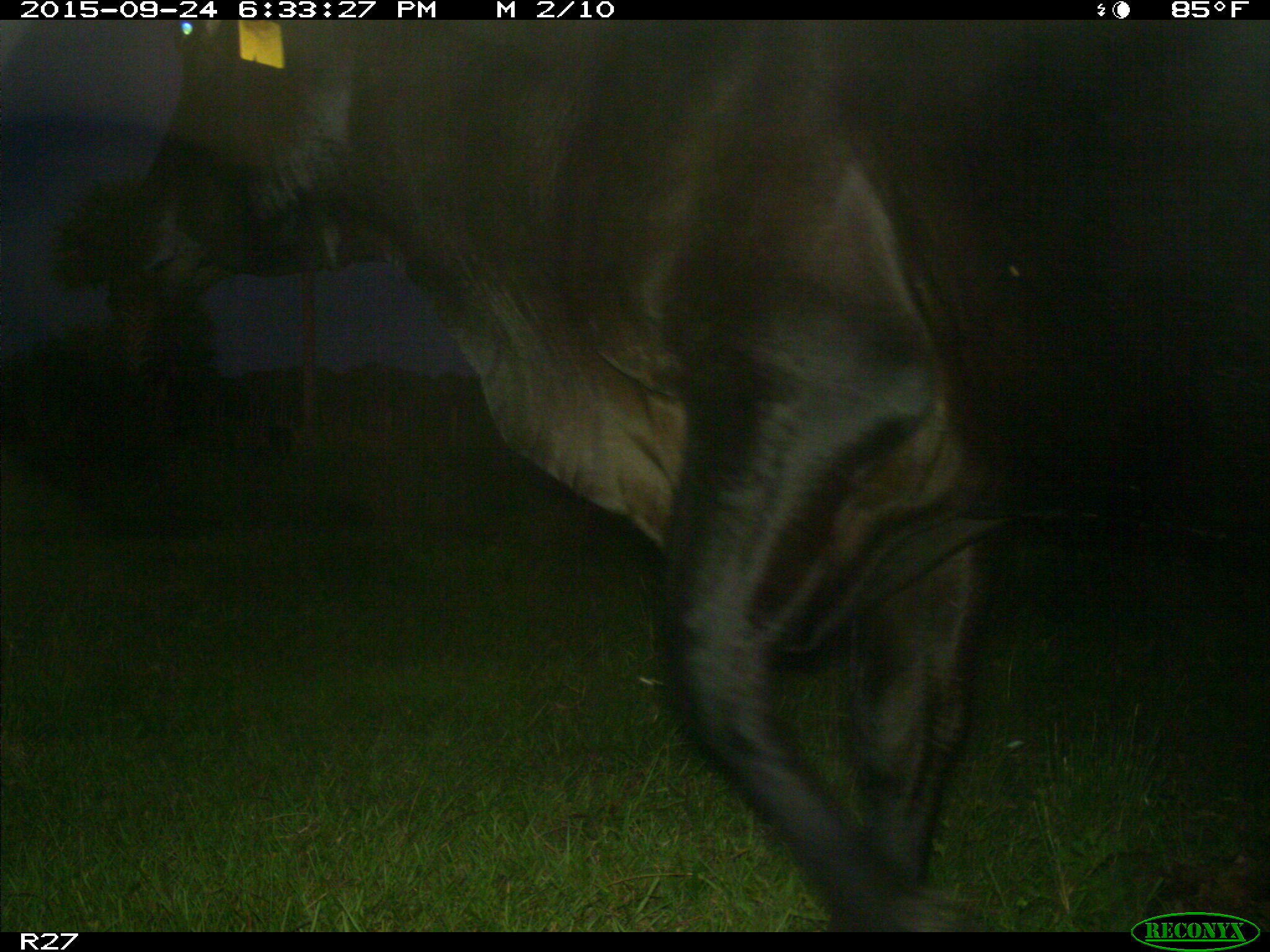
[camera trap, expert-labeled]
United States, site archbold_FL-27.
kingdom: Animalia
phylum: Chordata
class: Mammalia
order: Artiodactyla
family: Bovidae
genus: Bos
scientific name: Bos taurus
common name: domestic cow